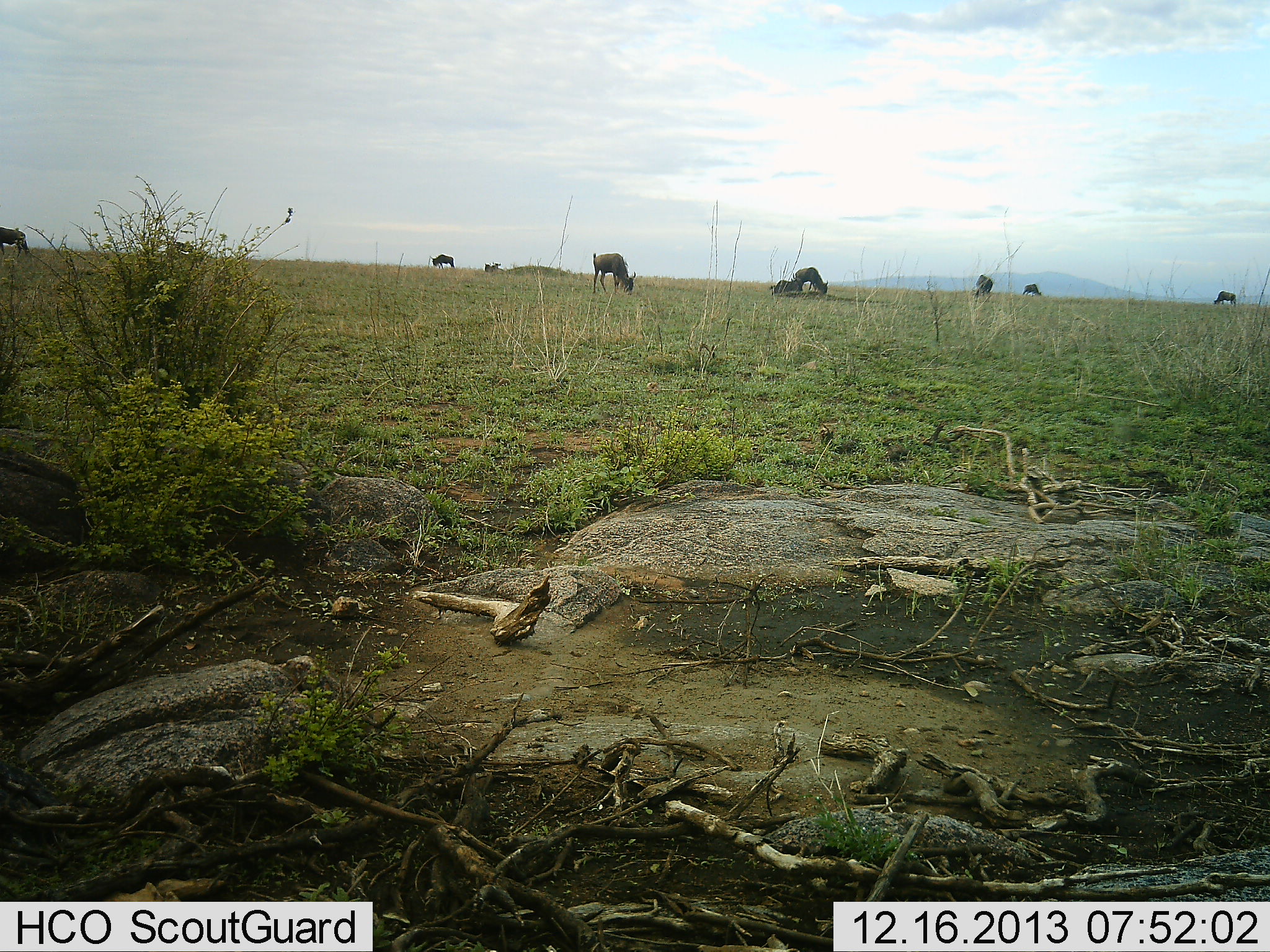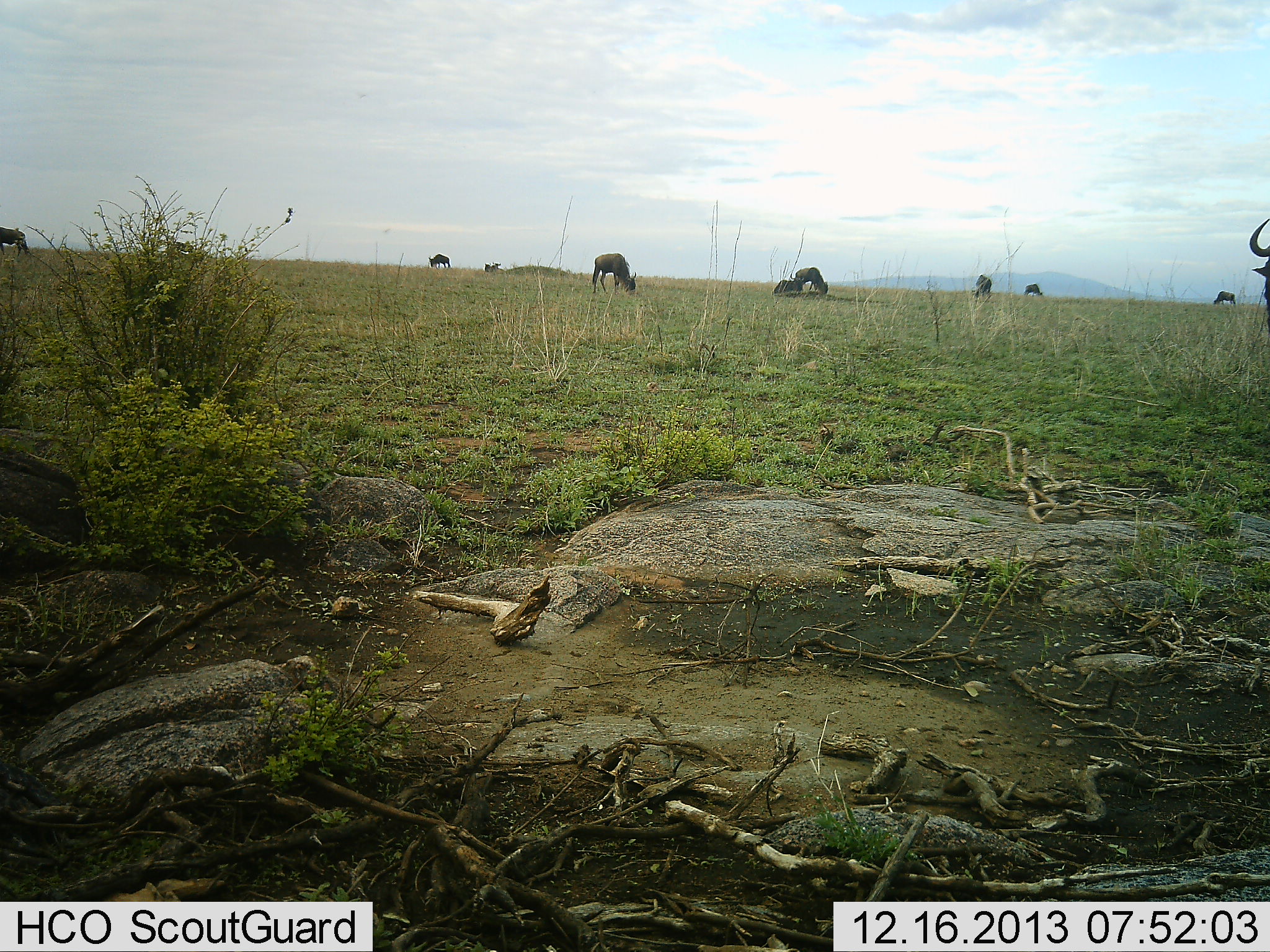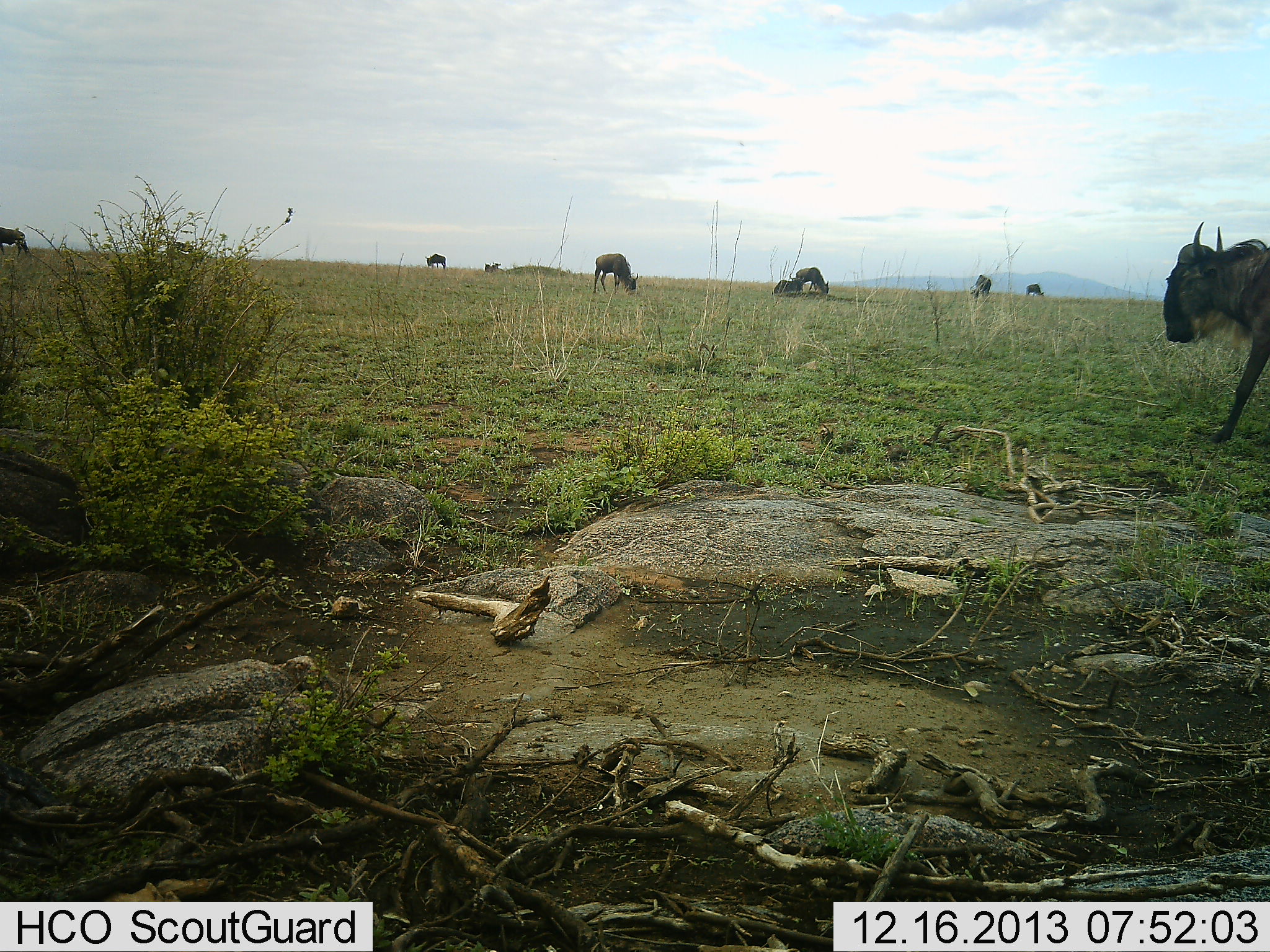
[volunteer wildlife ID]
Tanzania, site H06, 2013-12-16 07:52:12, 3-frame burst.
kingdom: Animalia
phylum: Chordata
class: Mammalia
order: Artiodactyla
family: Bovidae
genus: Connochaetes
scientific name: Connochaetes taurinus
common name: blue wildebeest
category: wildebeest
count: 10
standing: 60%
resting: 40%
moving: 60%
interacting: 0%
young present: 0%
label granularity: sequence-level